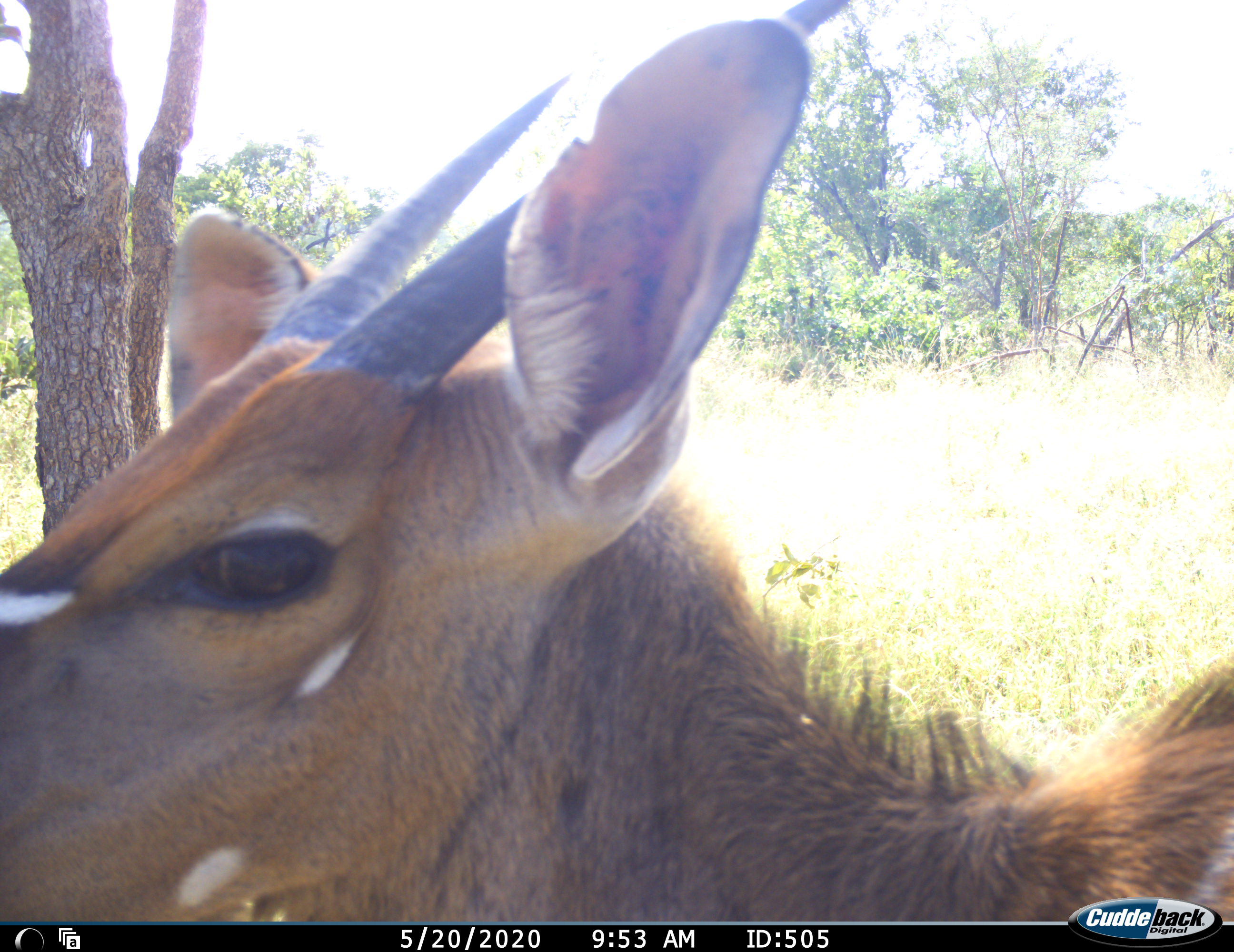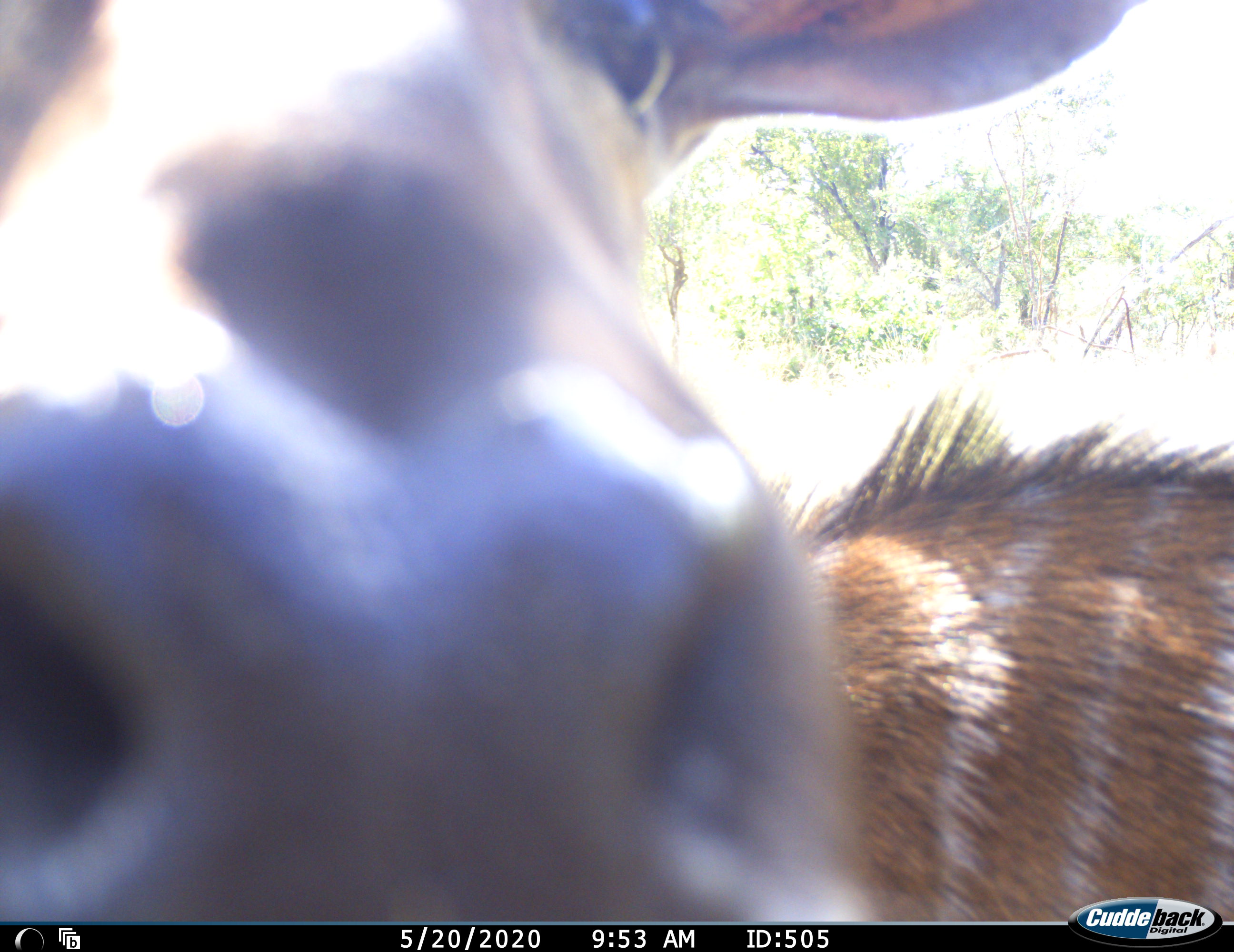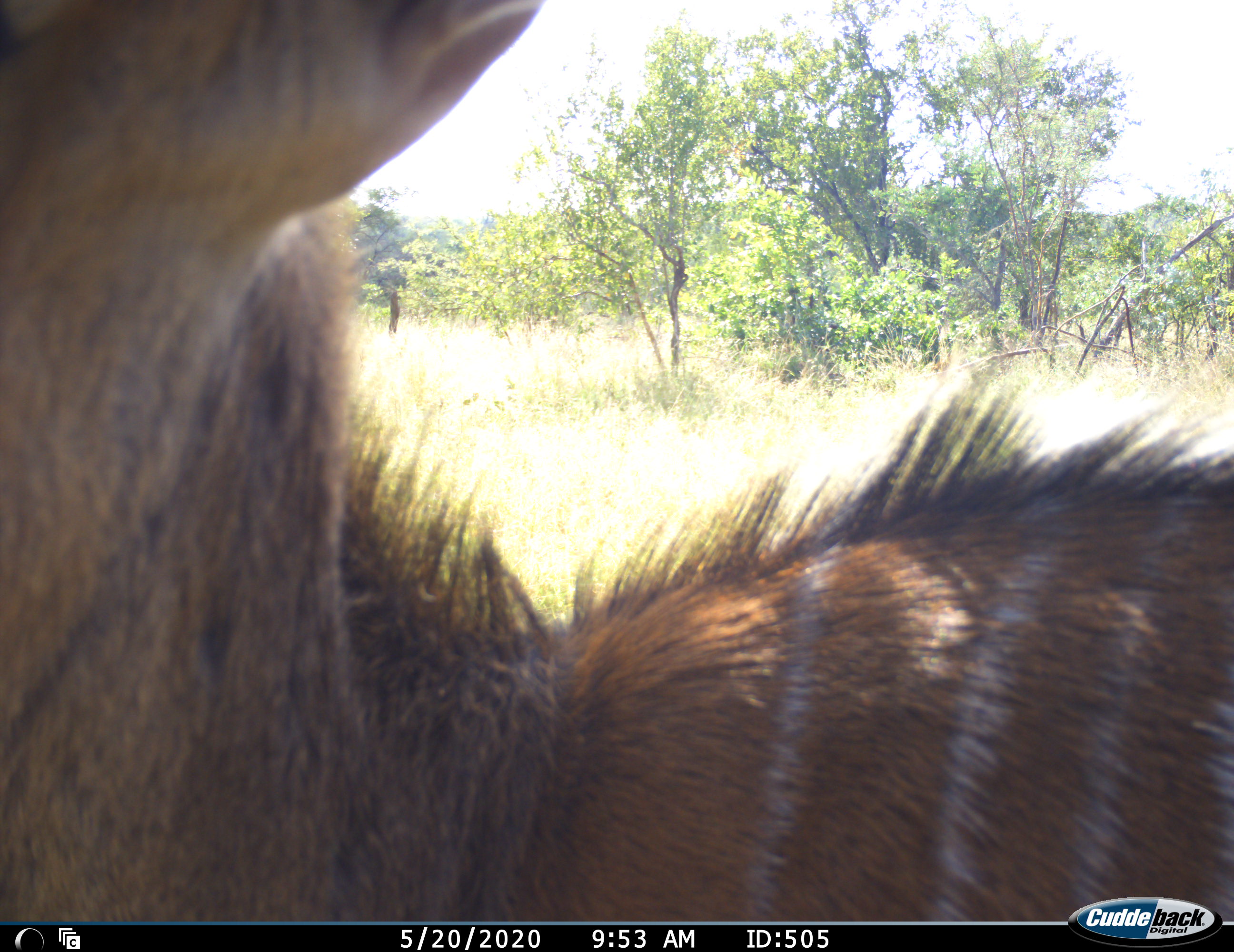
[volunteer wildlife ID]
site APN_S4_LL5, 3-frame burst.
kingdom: Animalia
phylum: Chordata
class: Mammalia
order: Artiodactyla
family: Bovidae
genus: Tragelaphus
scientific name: Tragelaphus angasii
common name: nyala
Nyala (Tragelaphus angasii), count 1. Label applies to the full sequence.